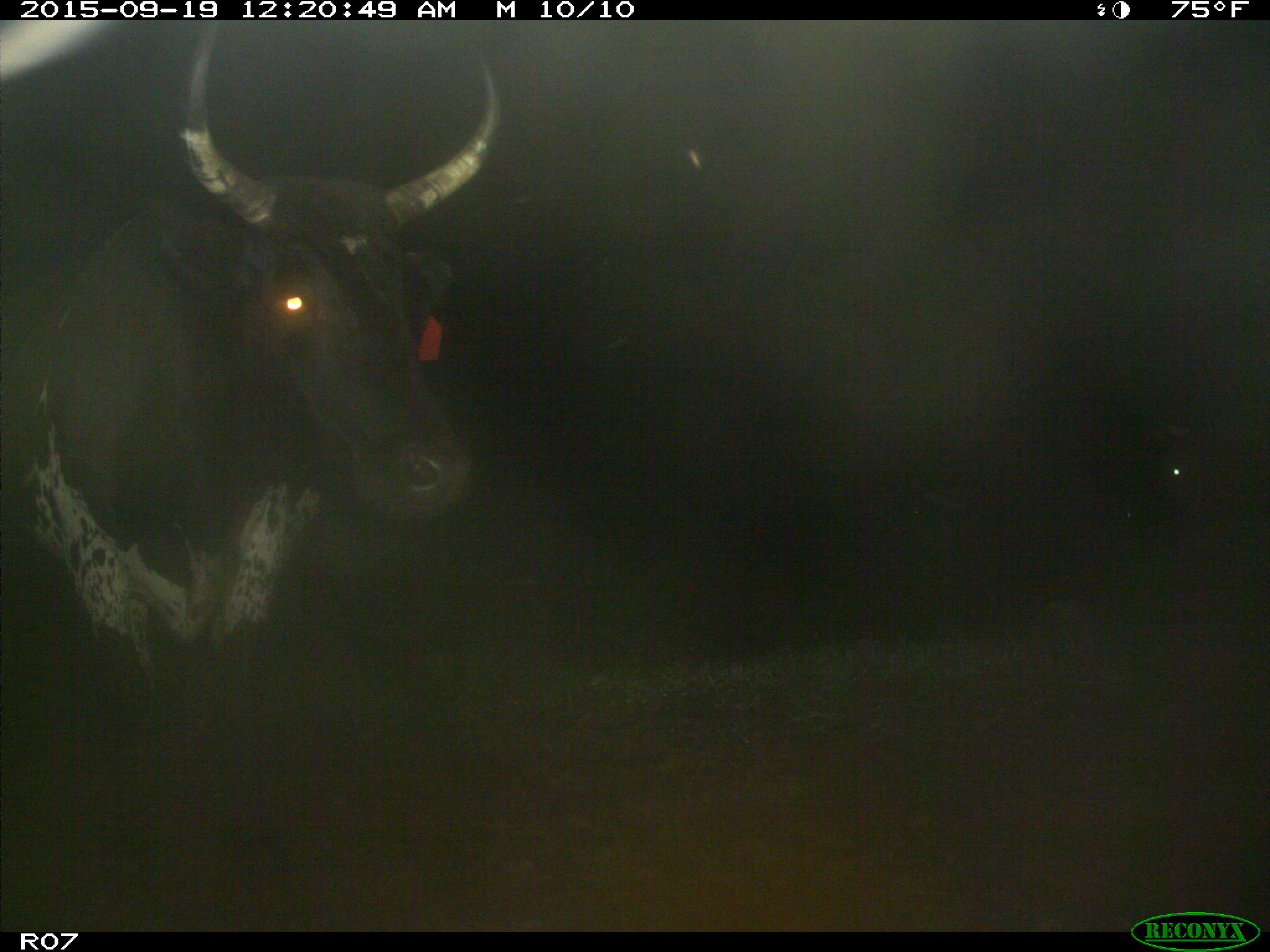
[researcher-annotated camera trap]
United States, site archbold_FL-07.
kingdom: Animalia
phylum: Chordata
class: Mammalia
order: Artiodactyla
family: Bovidae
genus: Bos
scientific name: Bos taurus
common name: domestic cow